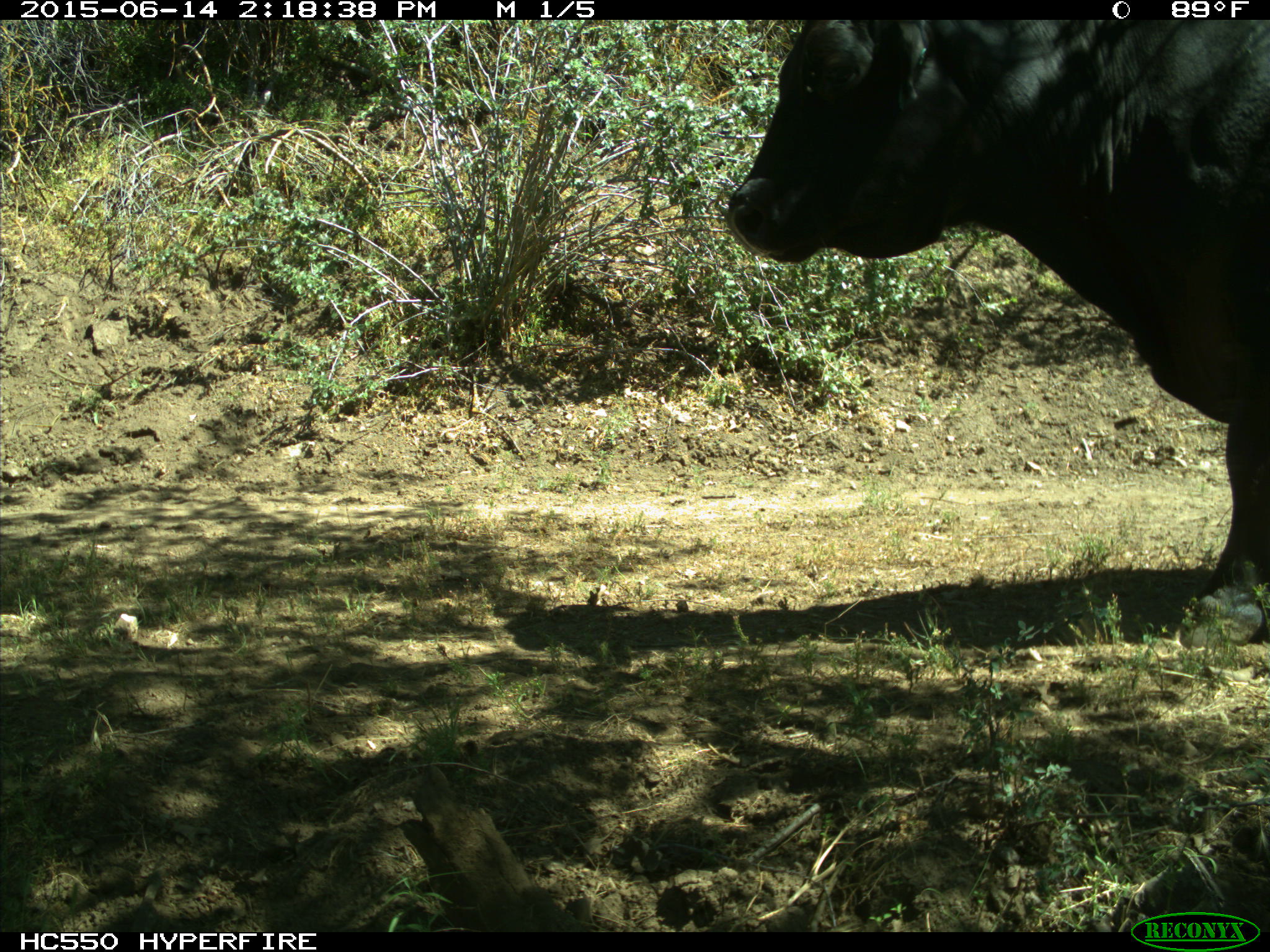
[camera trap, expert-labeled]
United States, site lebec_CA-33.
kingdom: Animalia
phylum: Chordata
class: Mammalia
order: Artiodactyla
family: Bovidae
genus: Bos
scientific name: Bos taurus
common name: domestic cow